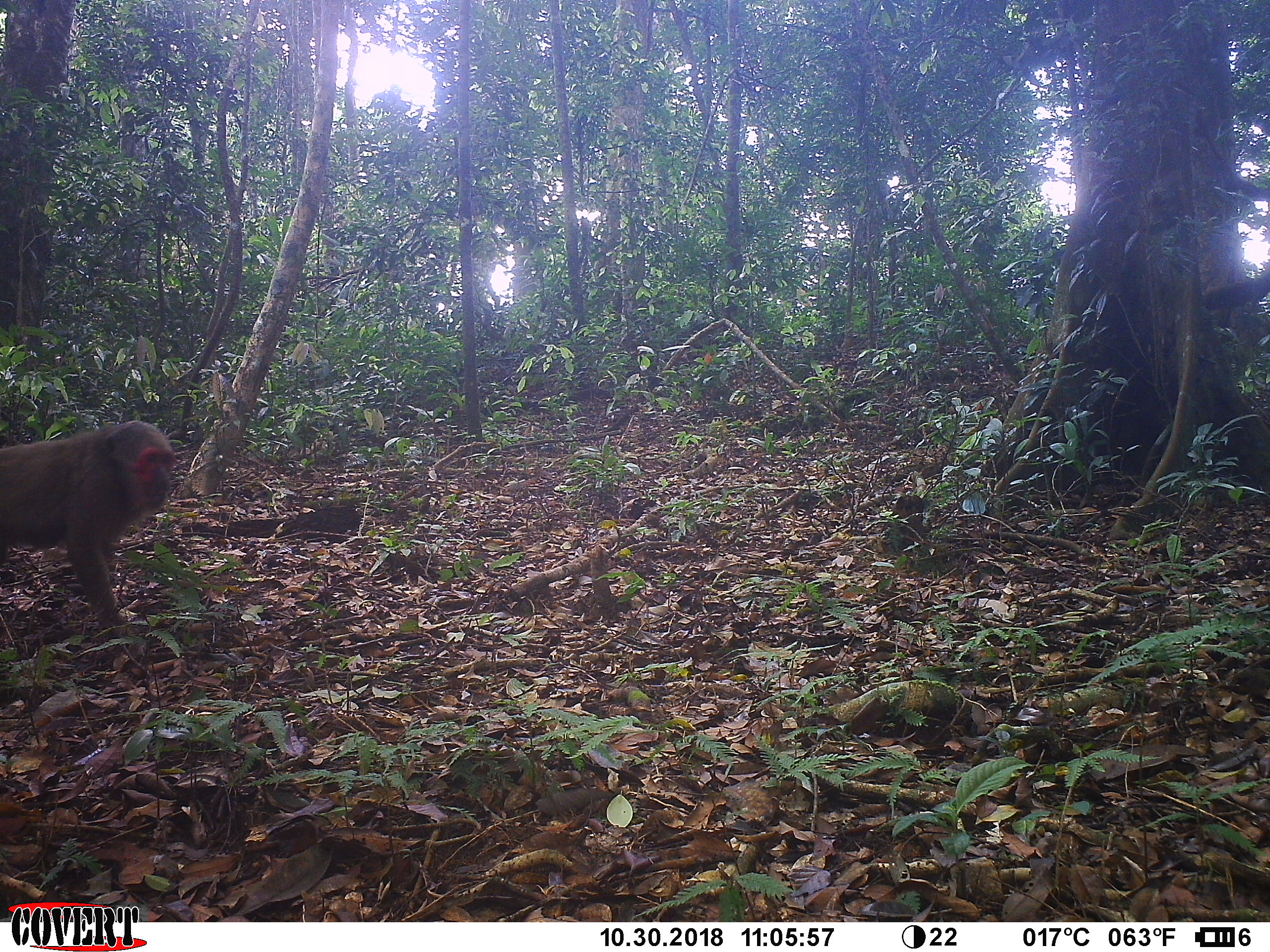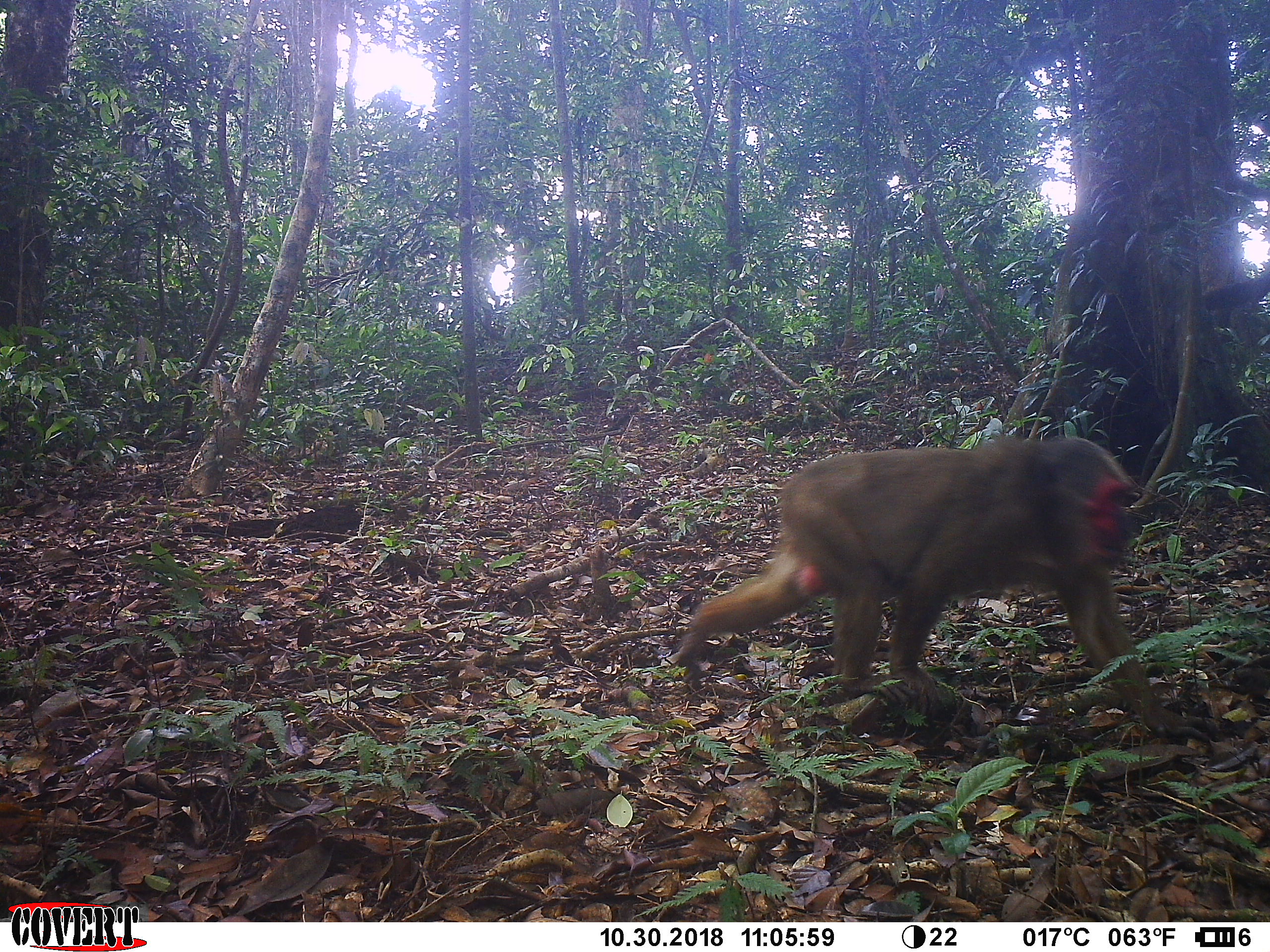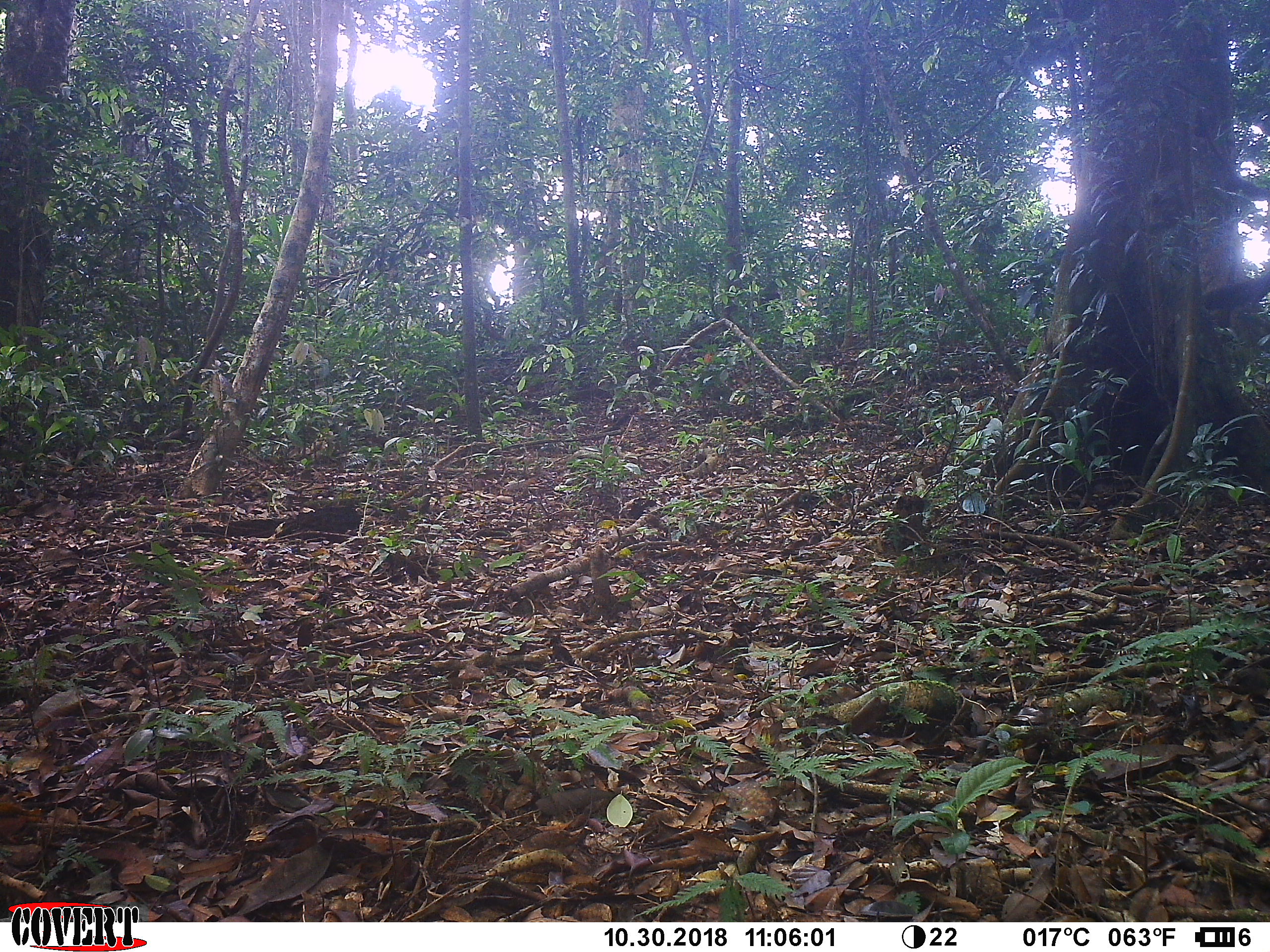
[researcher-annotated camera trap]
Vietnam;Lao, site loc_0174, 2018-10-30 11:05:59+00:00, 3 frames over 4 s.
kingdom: Animalia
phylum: Chordata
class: Mammalia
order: Primates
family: Cercopithecidae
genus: Macaca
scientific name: Macaca arctoides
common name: stump-tailed macaque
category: stump tailed macaque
Stump tailed macaque (stump-tailed macaque) (Macaca arctoides). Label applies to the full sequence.